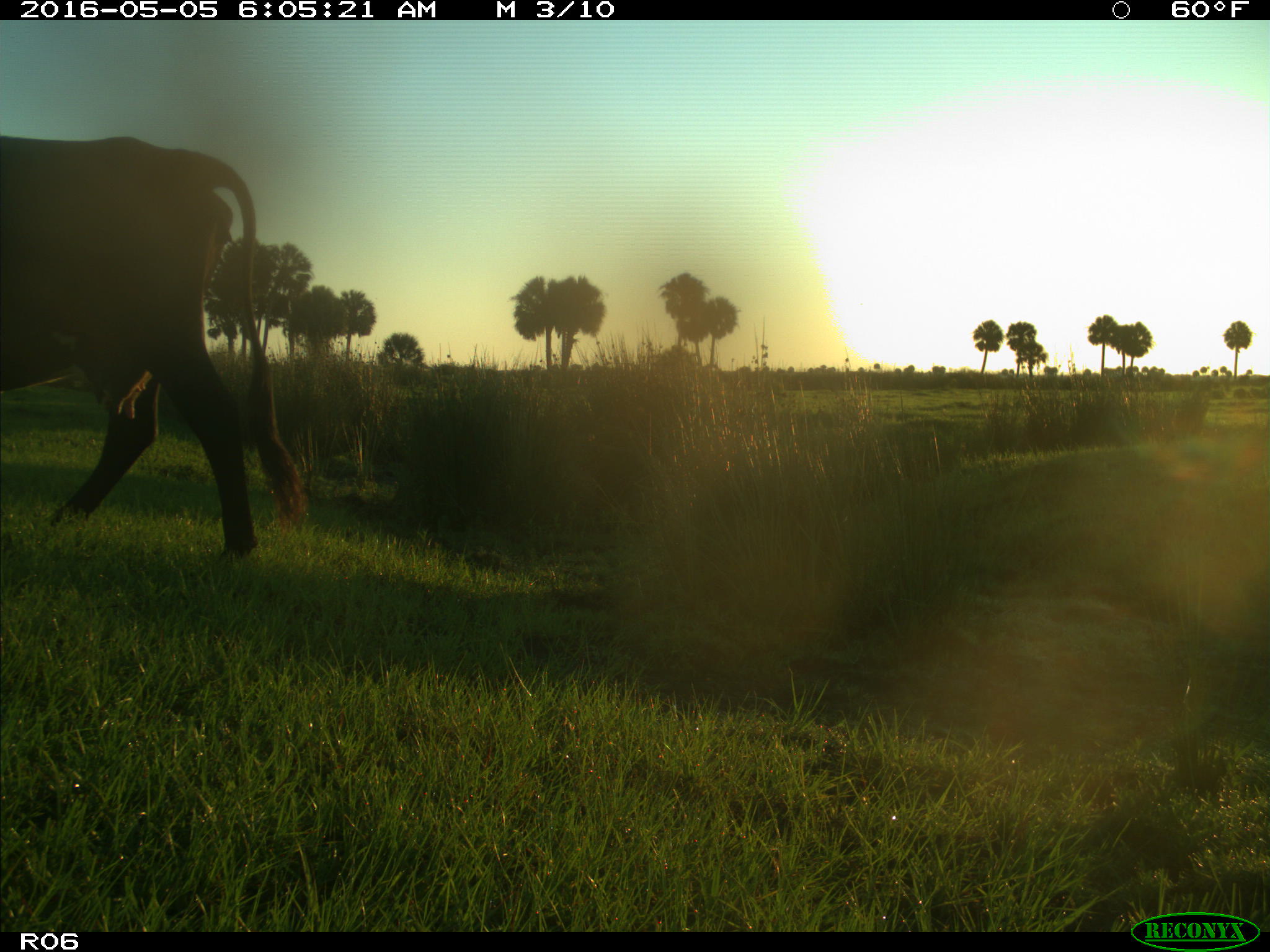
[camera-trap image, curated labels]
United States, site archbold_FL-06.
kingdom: Animalia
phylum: Chordata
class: Mammalia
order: Artiodactyla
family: Bovidae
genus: Bos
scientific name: Bos taurus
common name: domestic cow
Bos taurus (domestic cow).